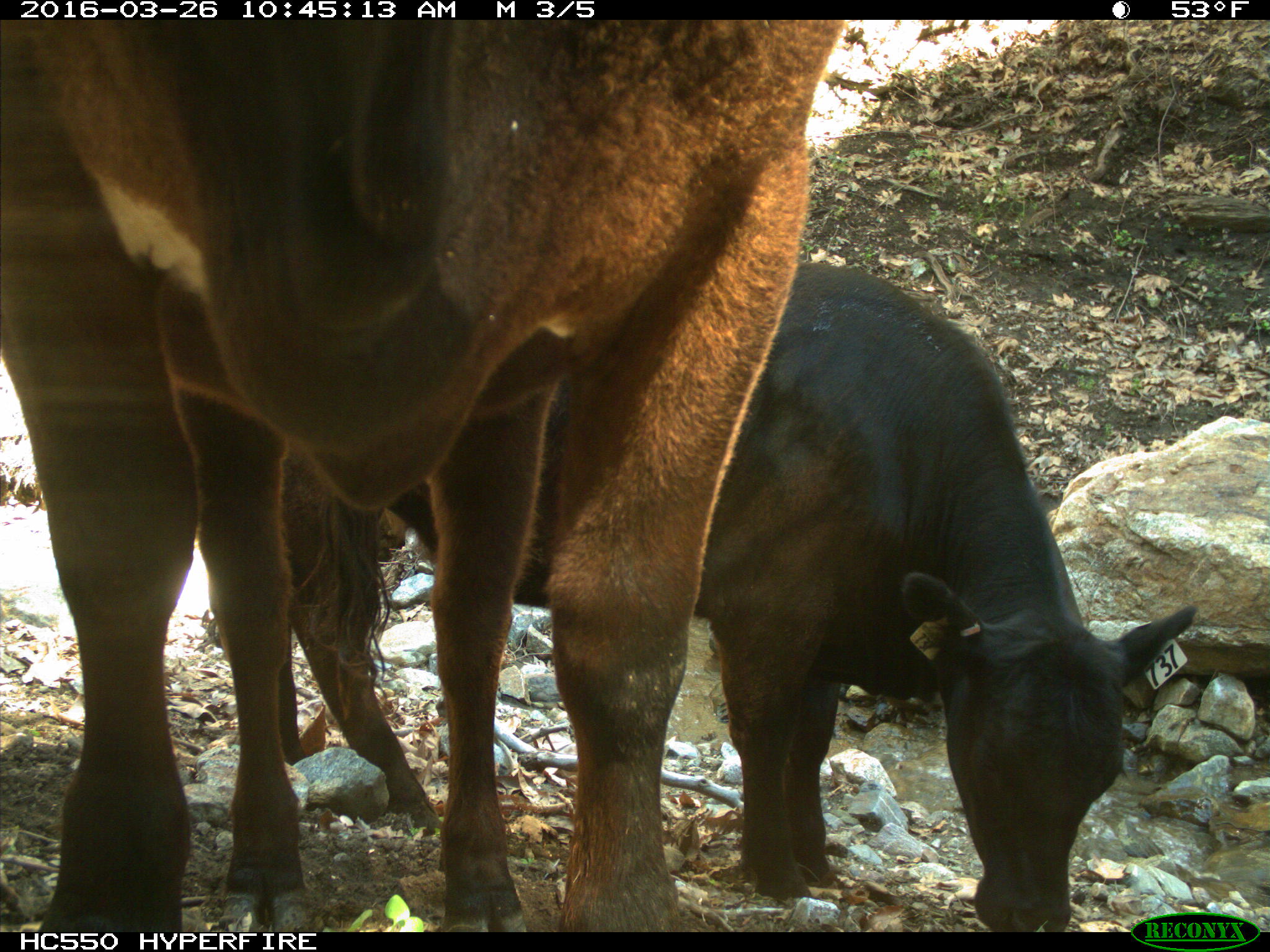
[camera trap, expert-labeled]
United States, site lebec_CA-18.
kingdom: Animalia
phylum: Chordata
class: Mammalia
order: Artiodactyla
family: Bovidae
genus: Bos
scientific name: Bos taurus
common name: domestic cow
Bos taurus (domestic cow).